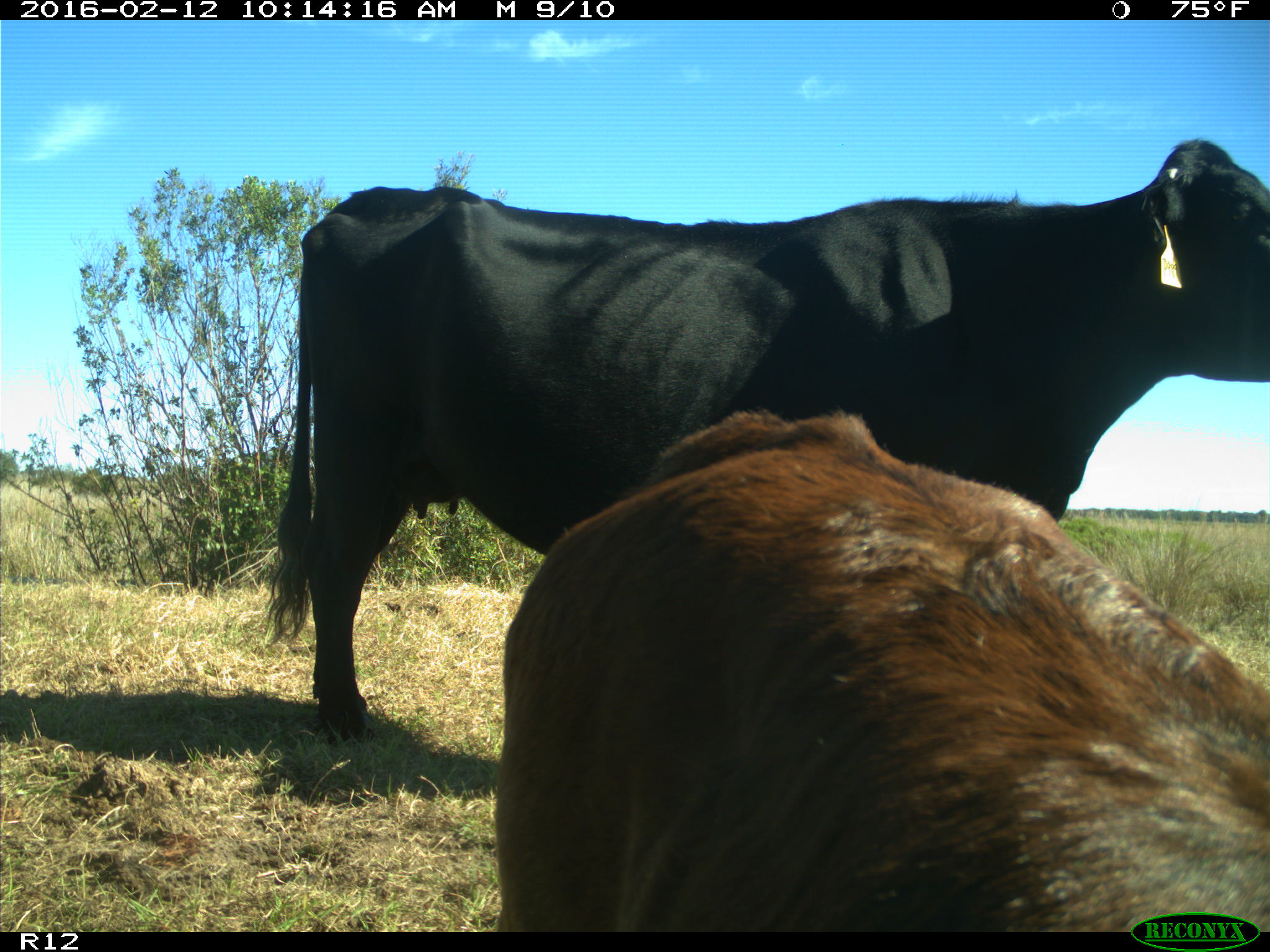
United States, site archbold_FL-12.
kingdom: Animalia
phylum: Chordata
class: Mammalia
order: Artiodactyla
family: Bovidae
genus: Bos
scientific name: Bos taurus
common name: domestic cow